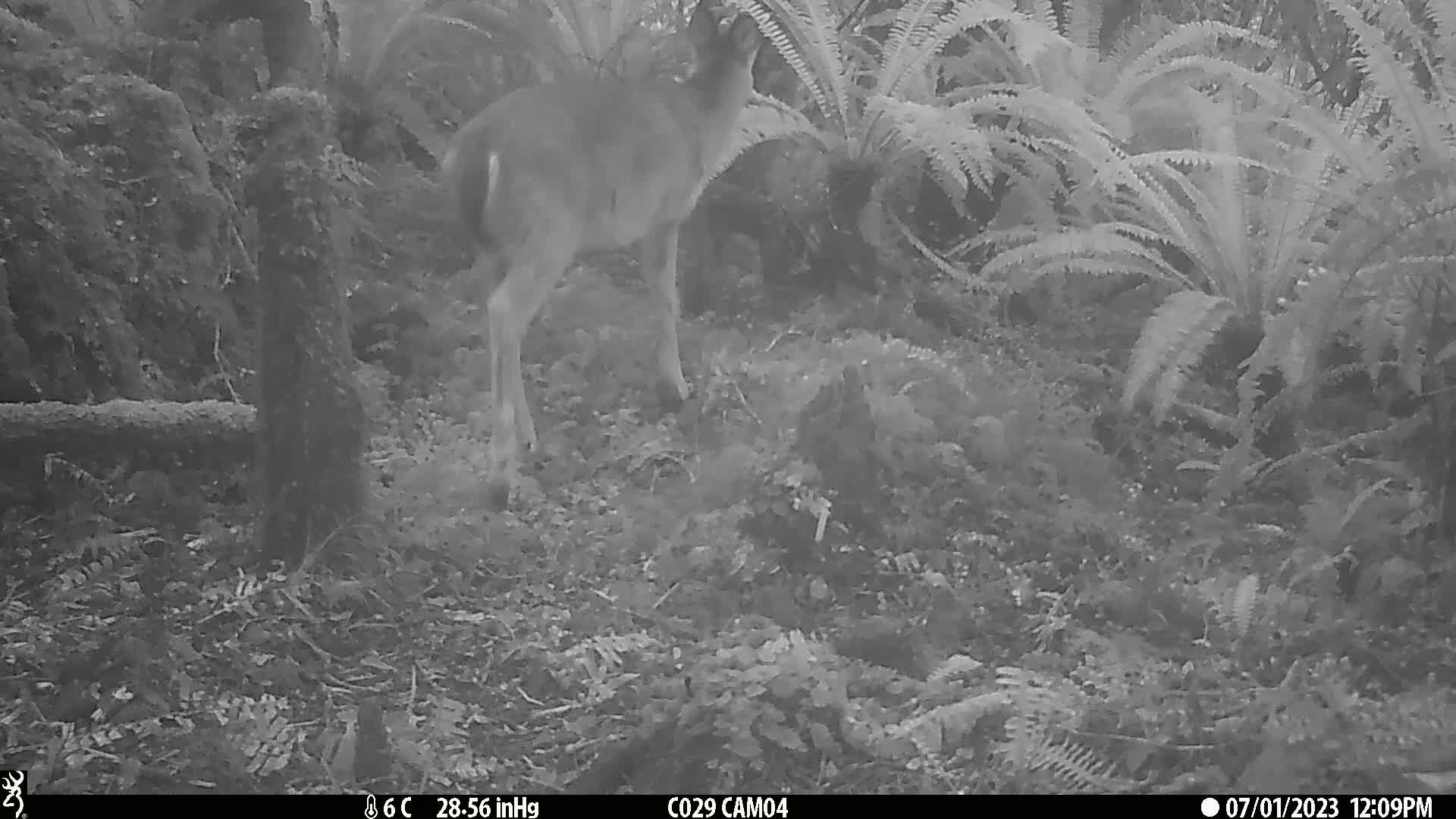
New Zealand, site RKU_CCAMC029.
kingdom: Animalia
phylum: Chordata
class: Mammalia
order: Artiodactyla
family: Cervidae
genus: Odocoileus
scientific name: Odocoileus virginianus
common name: white-tailed deer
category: white tailed deer